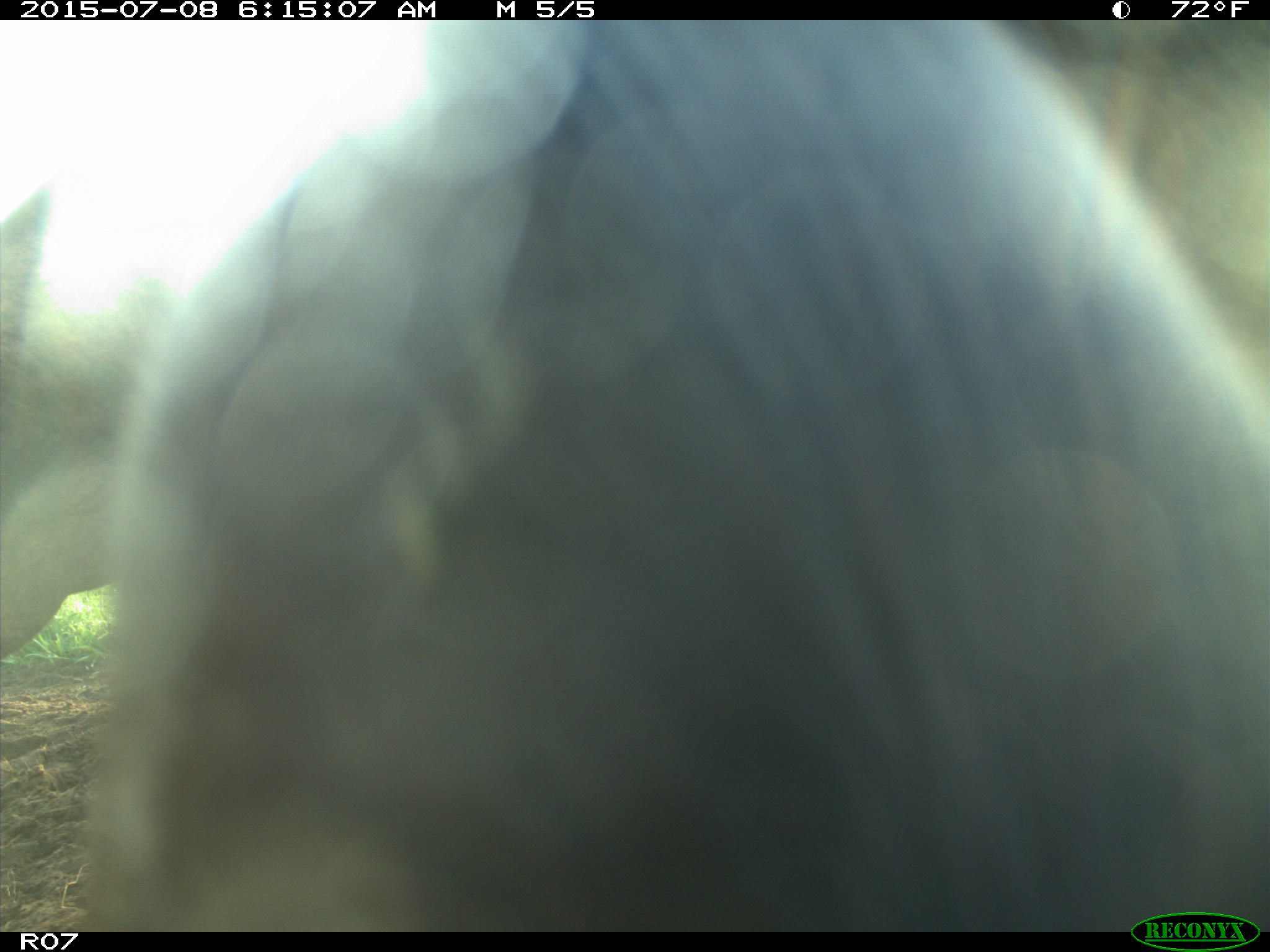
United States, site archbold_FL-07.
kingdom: Animalia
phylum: Chordata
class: Mammalia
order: Artiodactyla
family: Bovidae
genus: Bos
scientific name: Bos taurus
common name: domestic cow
Bos taurus (domestic cow).